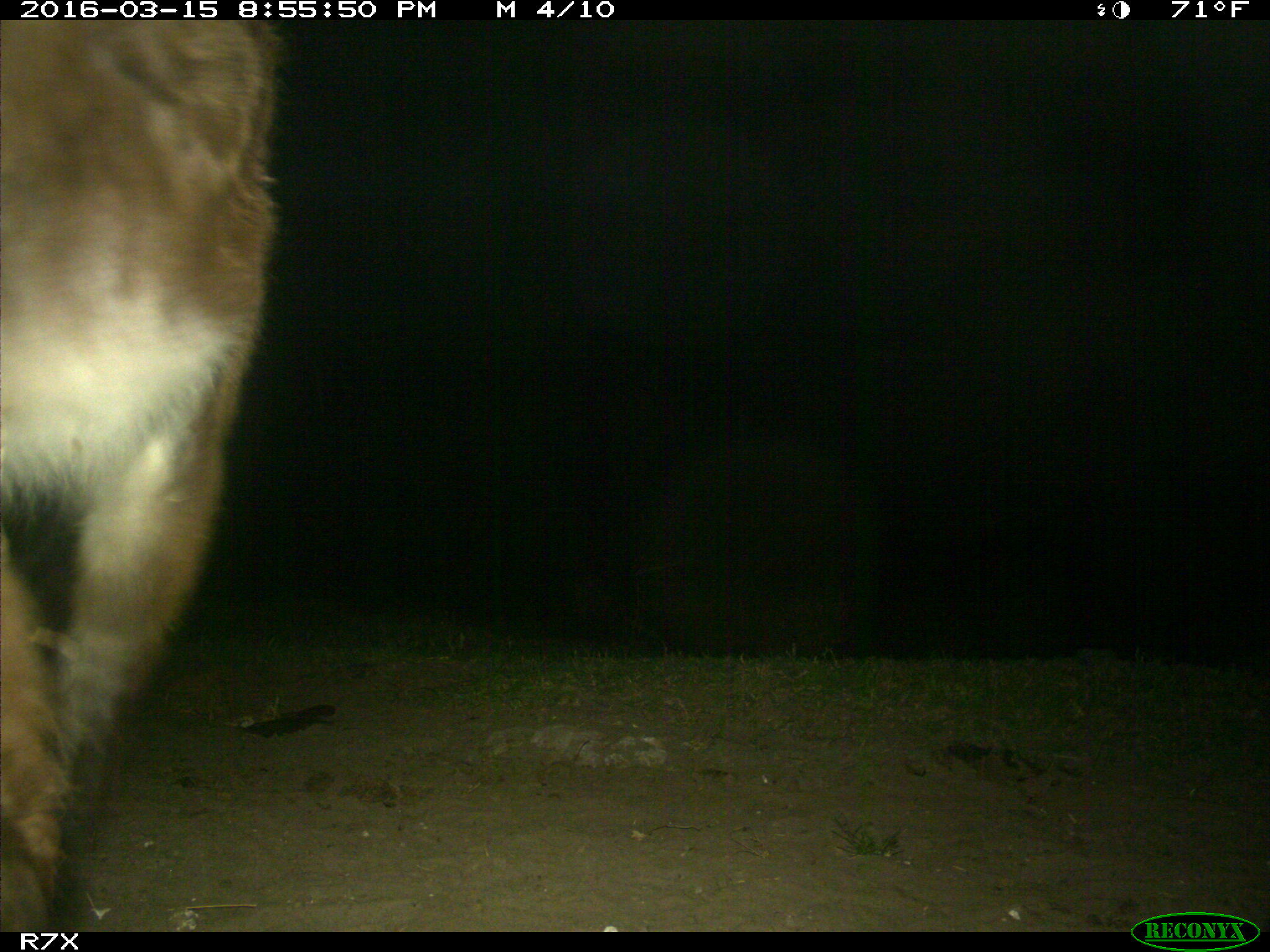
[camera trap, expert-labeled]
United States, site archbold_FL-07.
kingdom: Animalia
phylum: Chordata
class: Mammalia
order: Perissodactyla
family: Equidae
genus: Equus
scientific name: Equus africanus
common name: african wild ass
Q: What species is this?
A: Equus africanus (african wild ass).